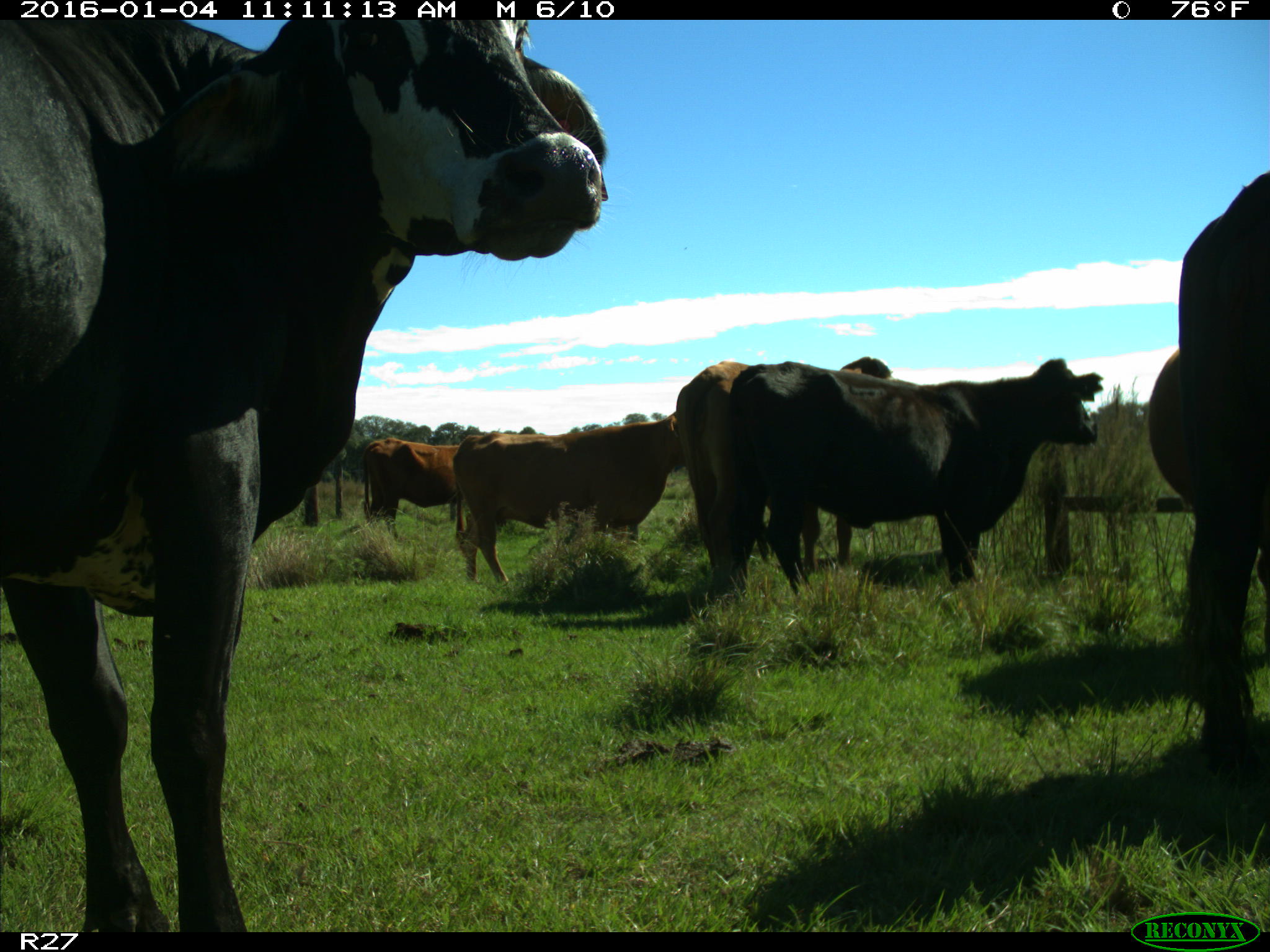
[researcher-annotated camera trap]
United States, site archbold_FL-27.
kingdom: Animalia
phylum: Chordata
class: Mammalia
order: Artiodactyla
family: Bovidae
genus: Bos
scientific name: Bos taurus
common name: domestic cow